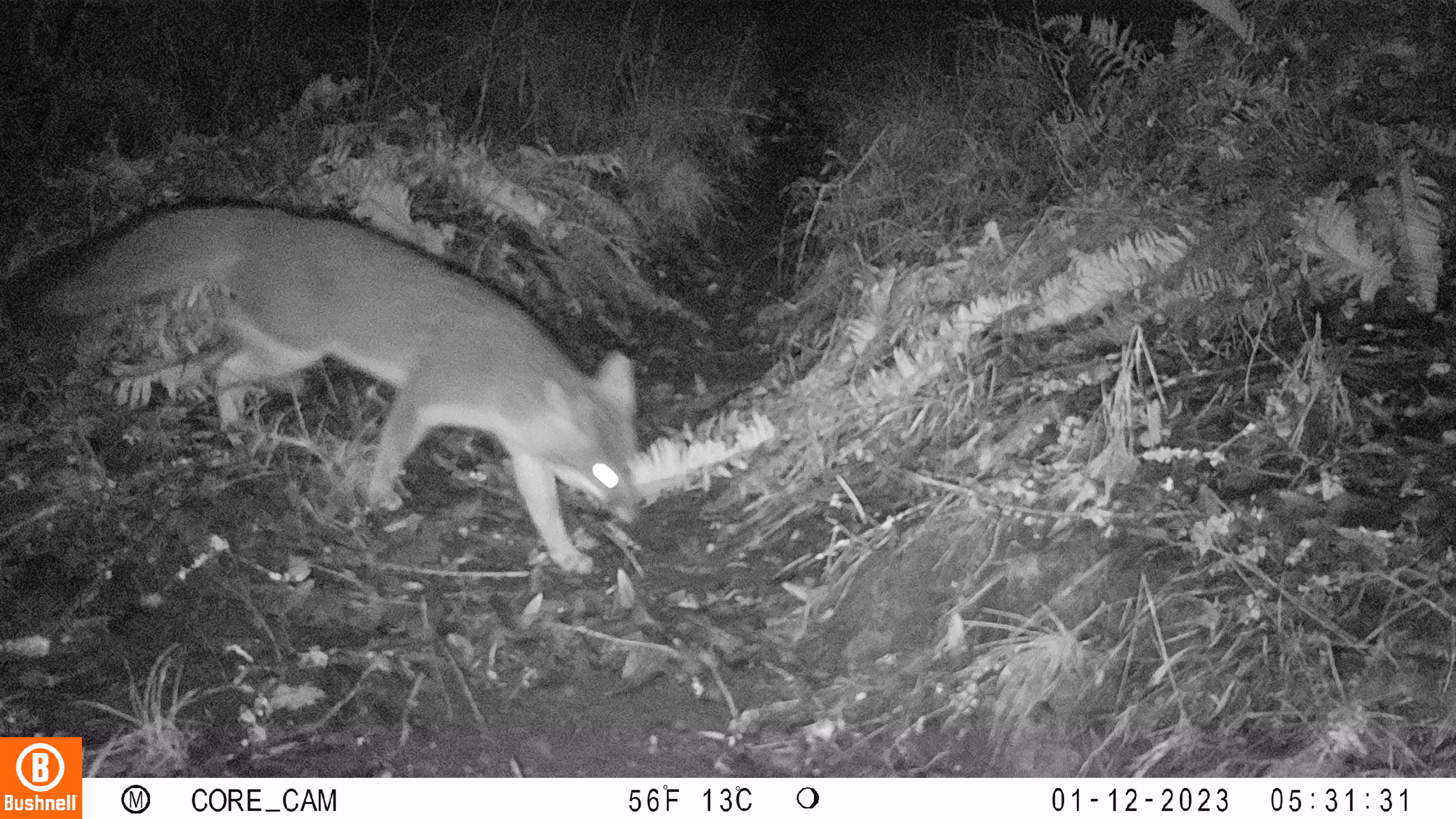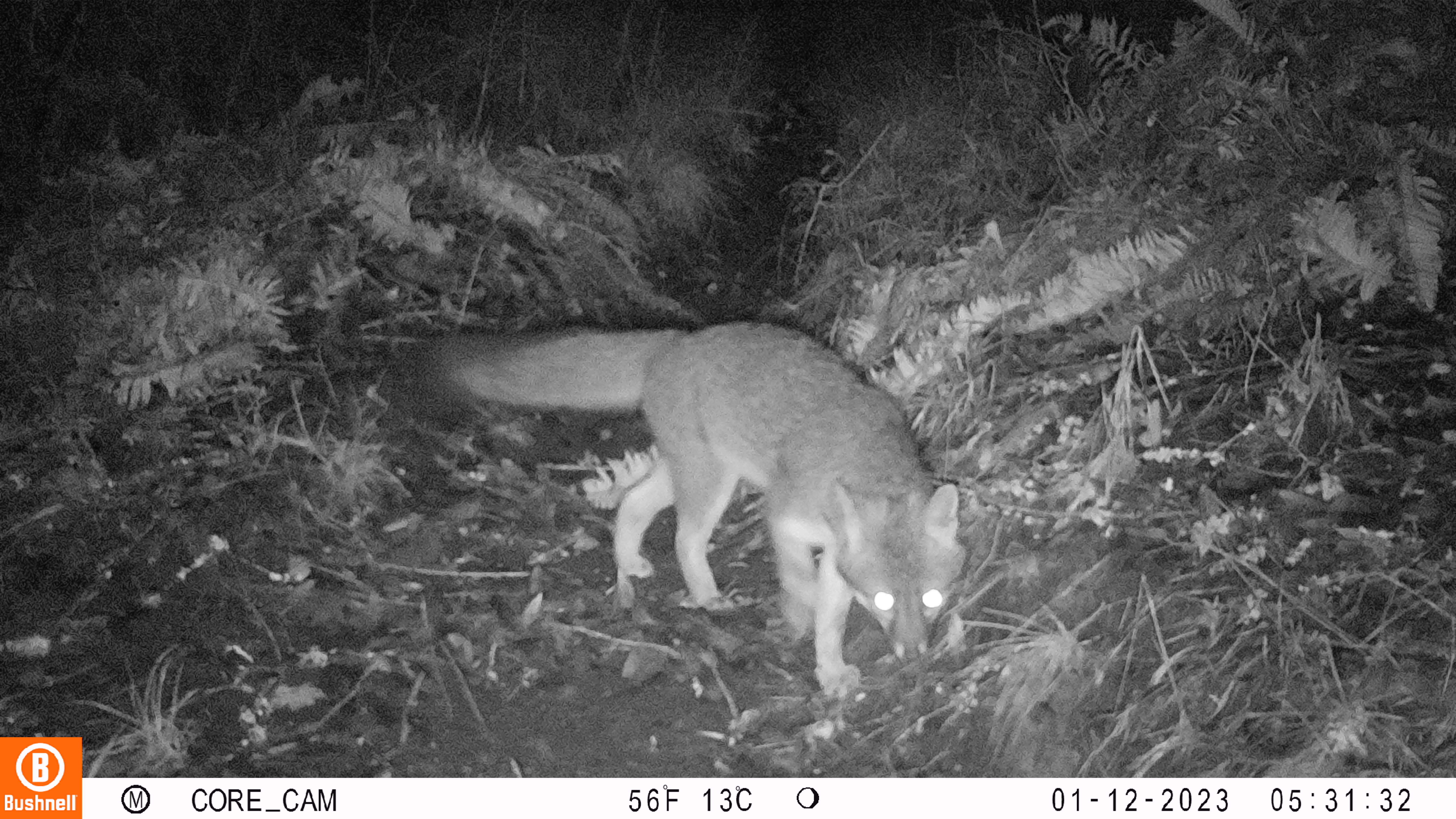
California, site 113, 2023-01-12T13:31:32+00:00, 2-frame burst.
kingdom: Animalia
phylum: Chordata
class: Mammalia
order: Carnivora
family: Canidae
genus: Urocyon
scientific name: Urocyon cinereoargenteus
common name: gray fox